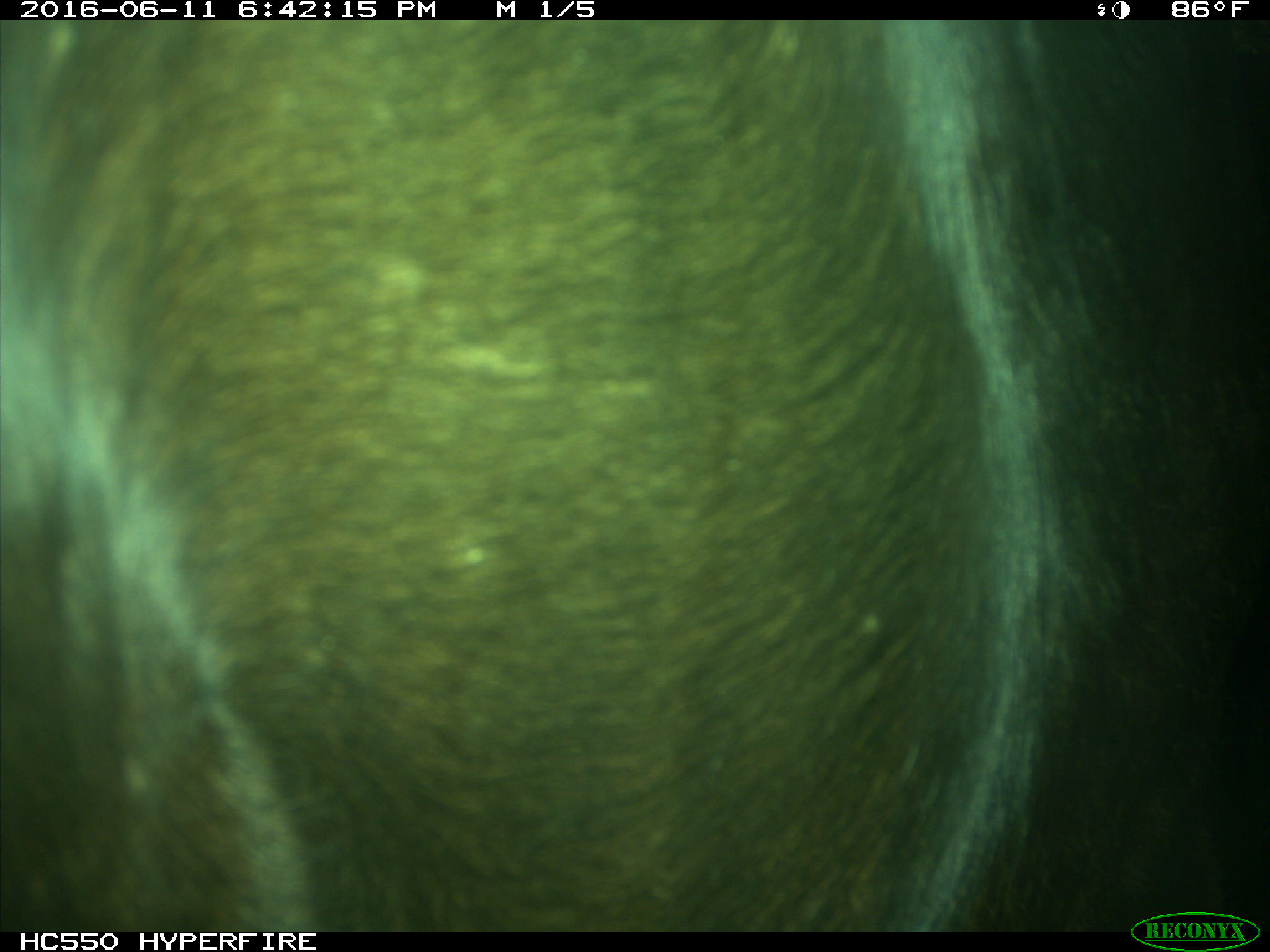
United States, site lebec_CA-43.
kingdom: Animalia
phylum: Chordata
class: Mammalia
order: Artiodactyla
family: Bovidae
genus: Bos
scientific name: Bos taurus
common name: domestic cow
Bos taurus (domestic cow).